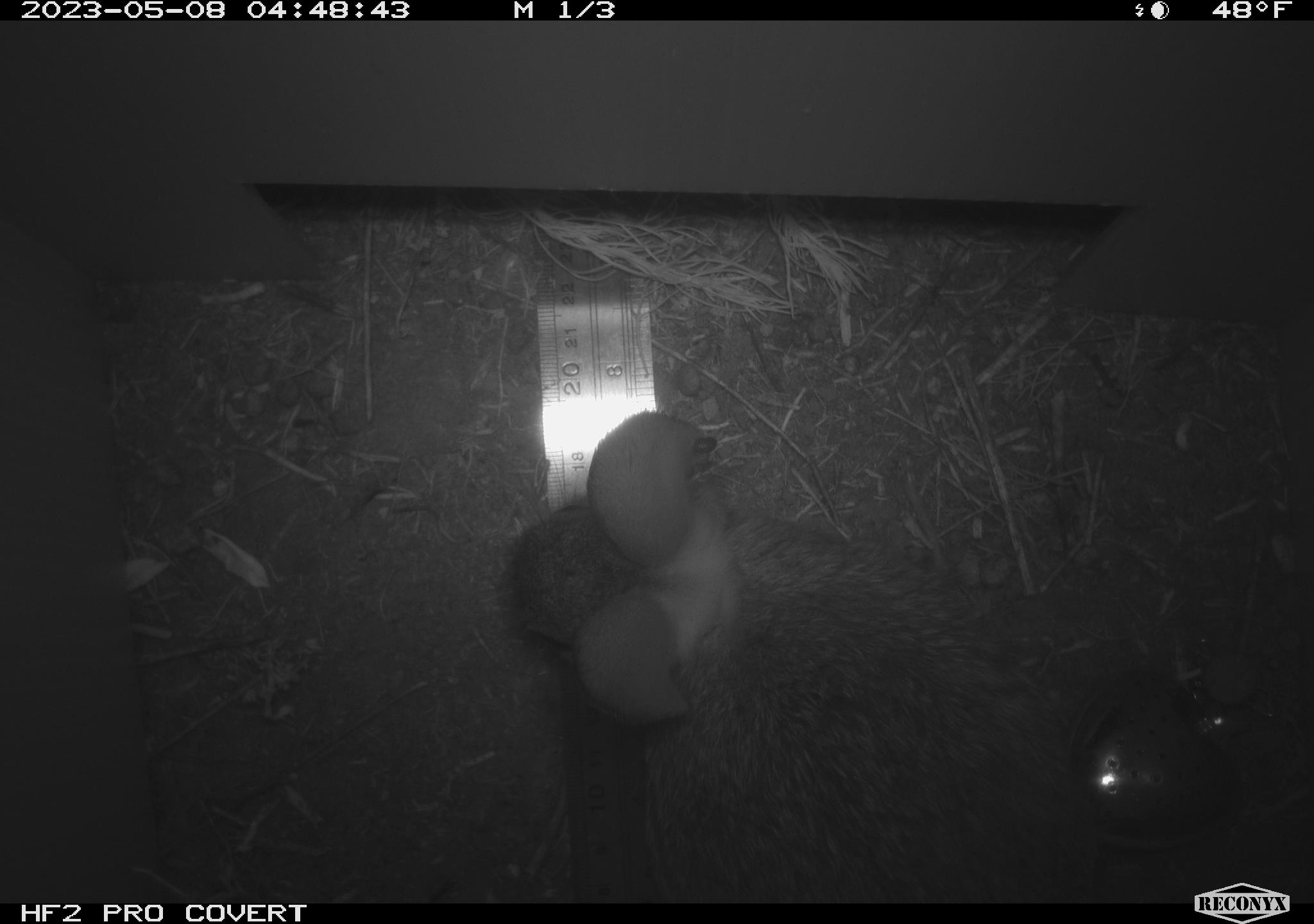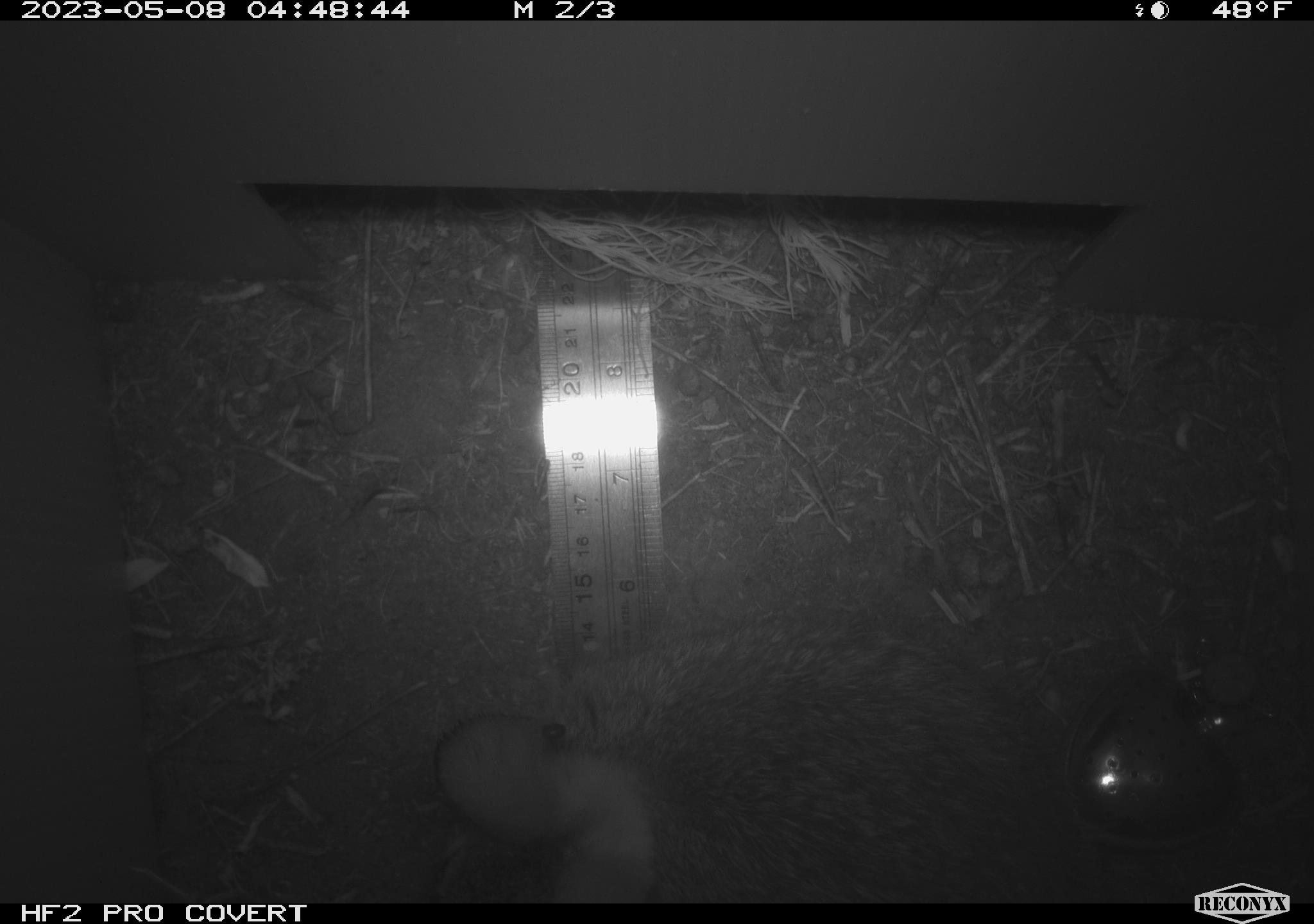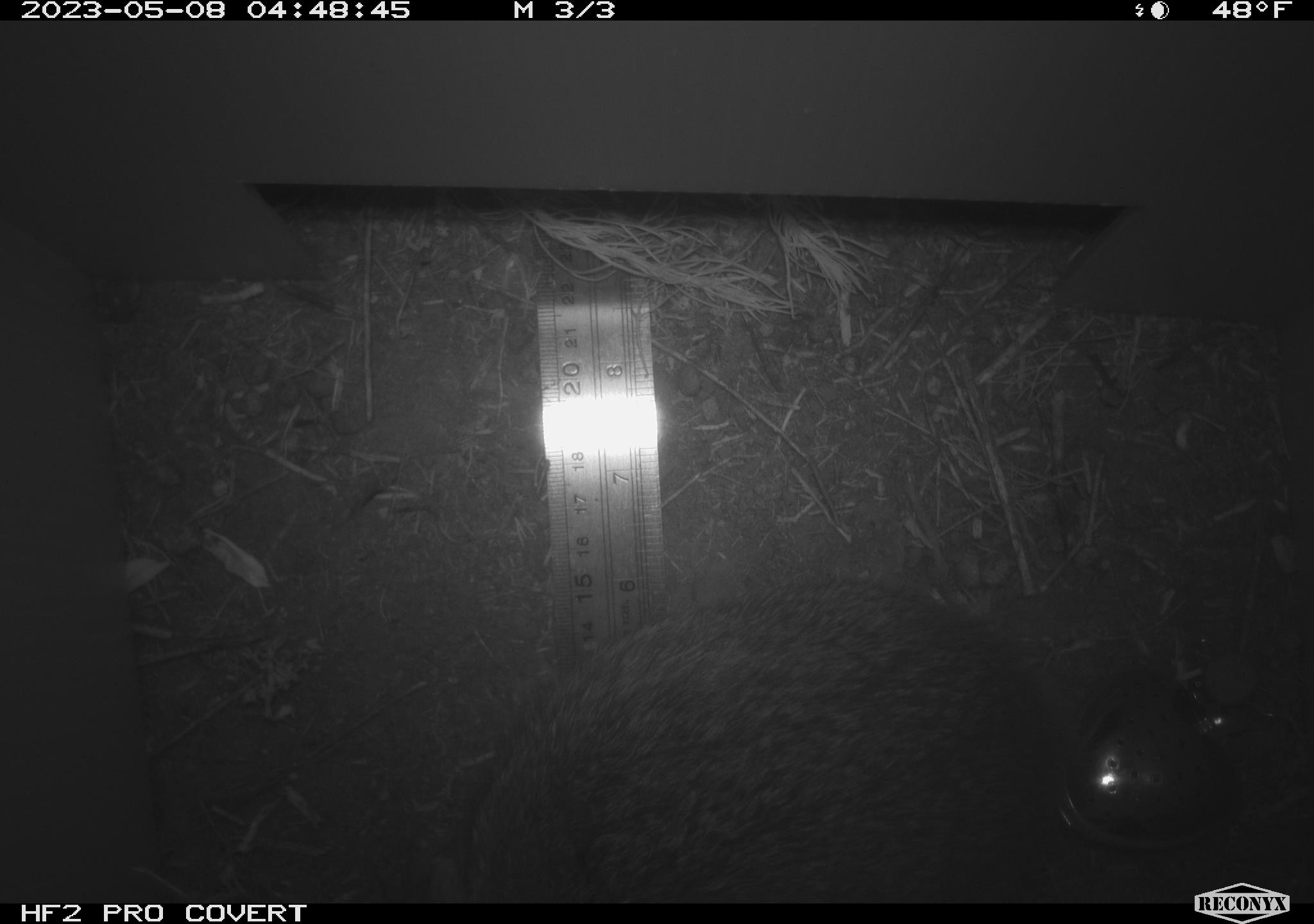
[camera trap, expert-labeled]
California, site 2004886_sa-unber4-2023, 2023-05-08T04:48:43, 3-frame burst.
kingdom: Animalia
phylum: Chordata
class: Mammalia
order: Lagomorpha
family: Leporidae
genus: Sylvilagus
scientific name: Sylvilagus audubonii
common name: desert cottontail